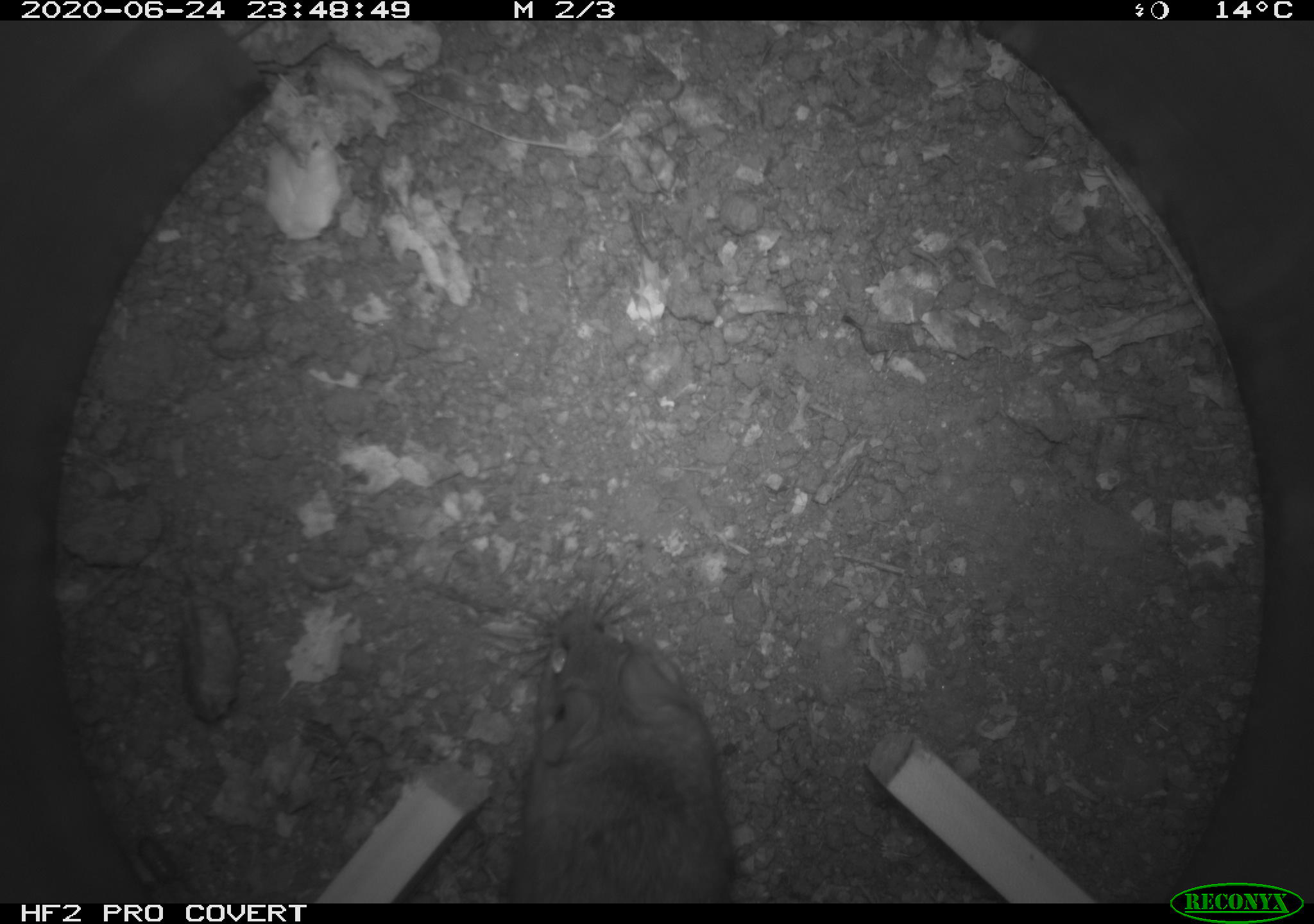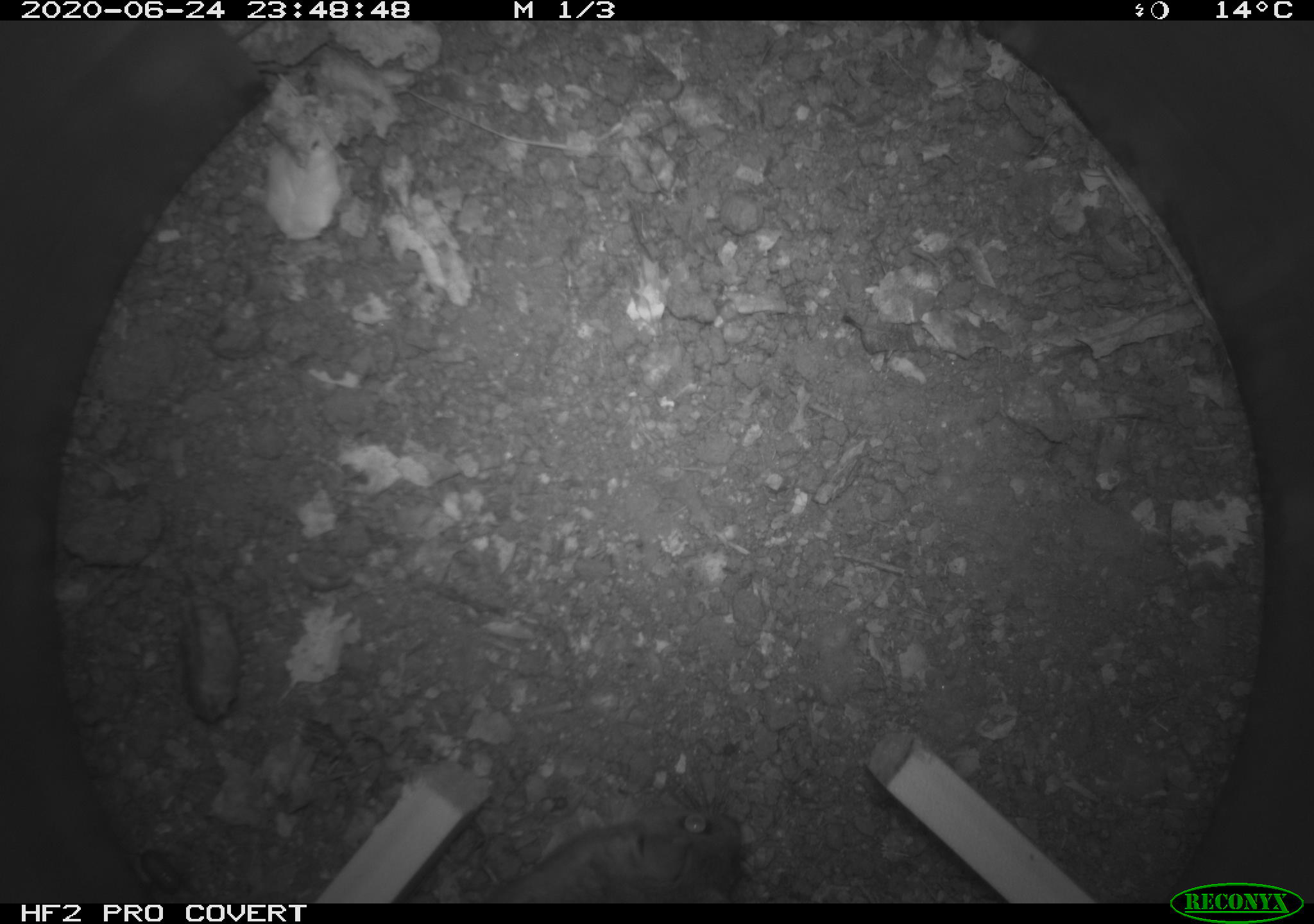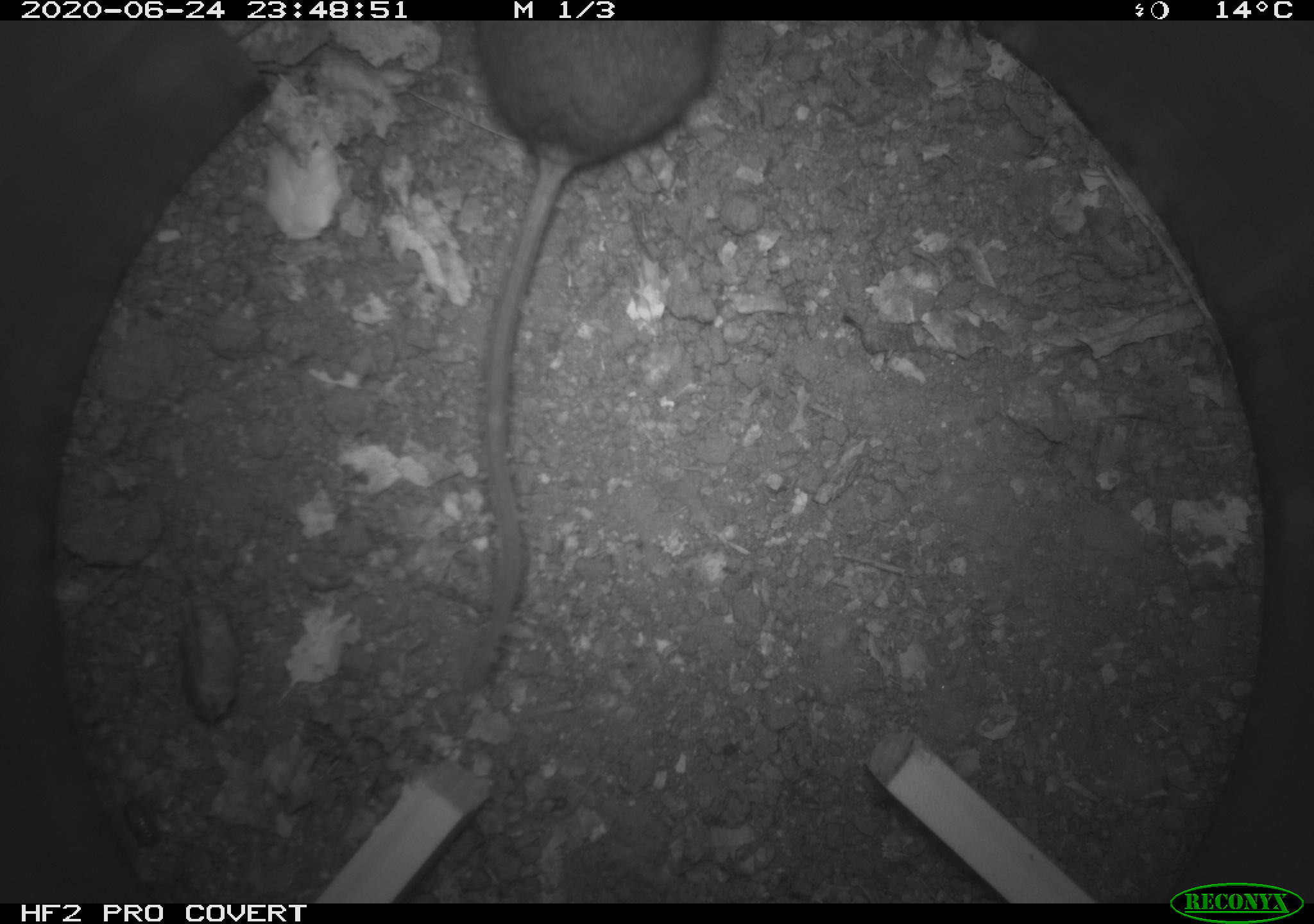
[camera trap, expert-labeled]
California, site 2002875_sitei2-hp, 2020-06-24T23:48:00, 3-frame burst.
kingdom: Animalia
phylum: Chordata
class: Mammalia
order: Rodentia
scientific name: Rodentia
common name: mouse species